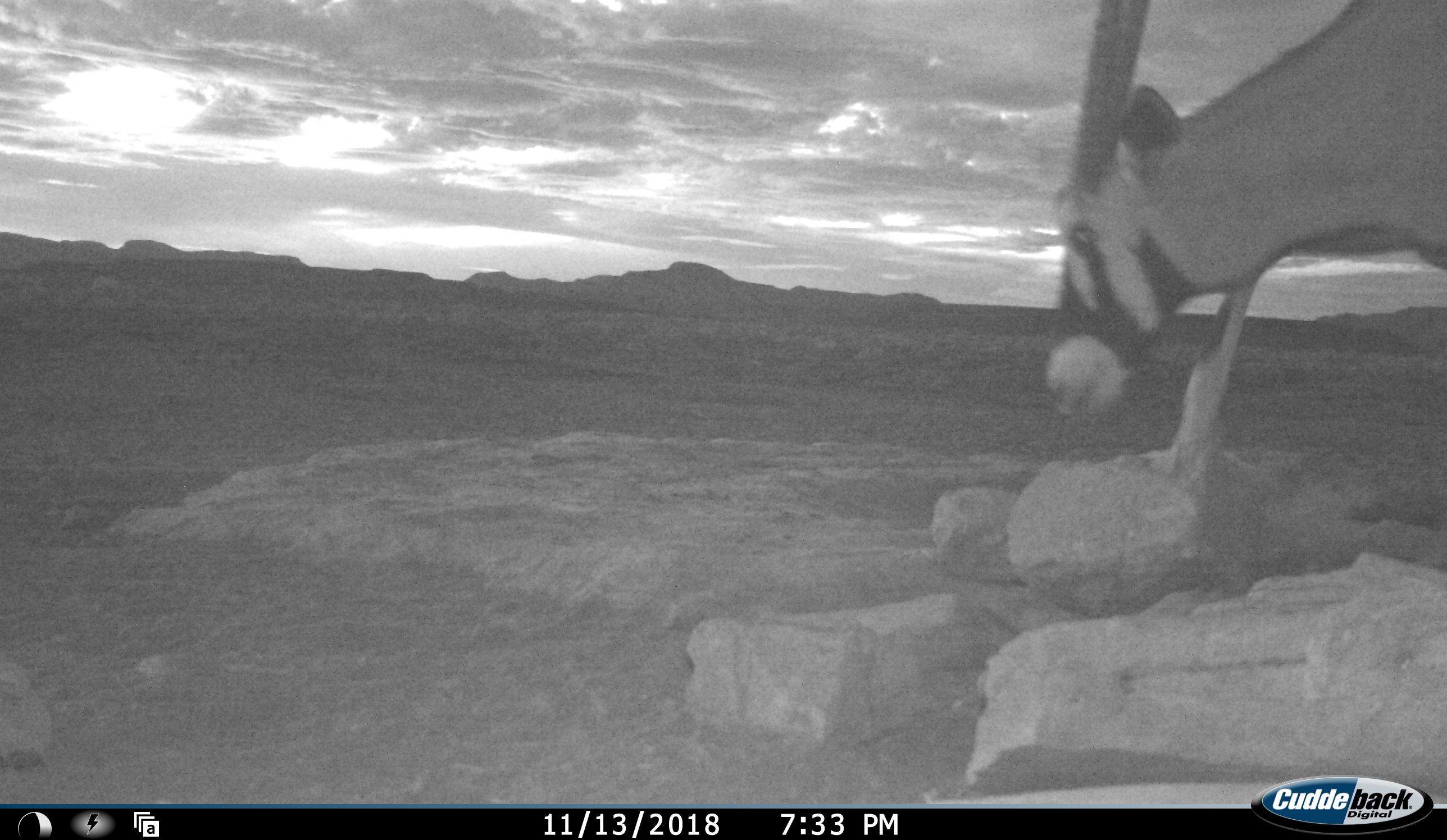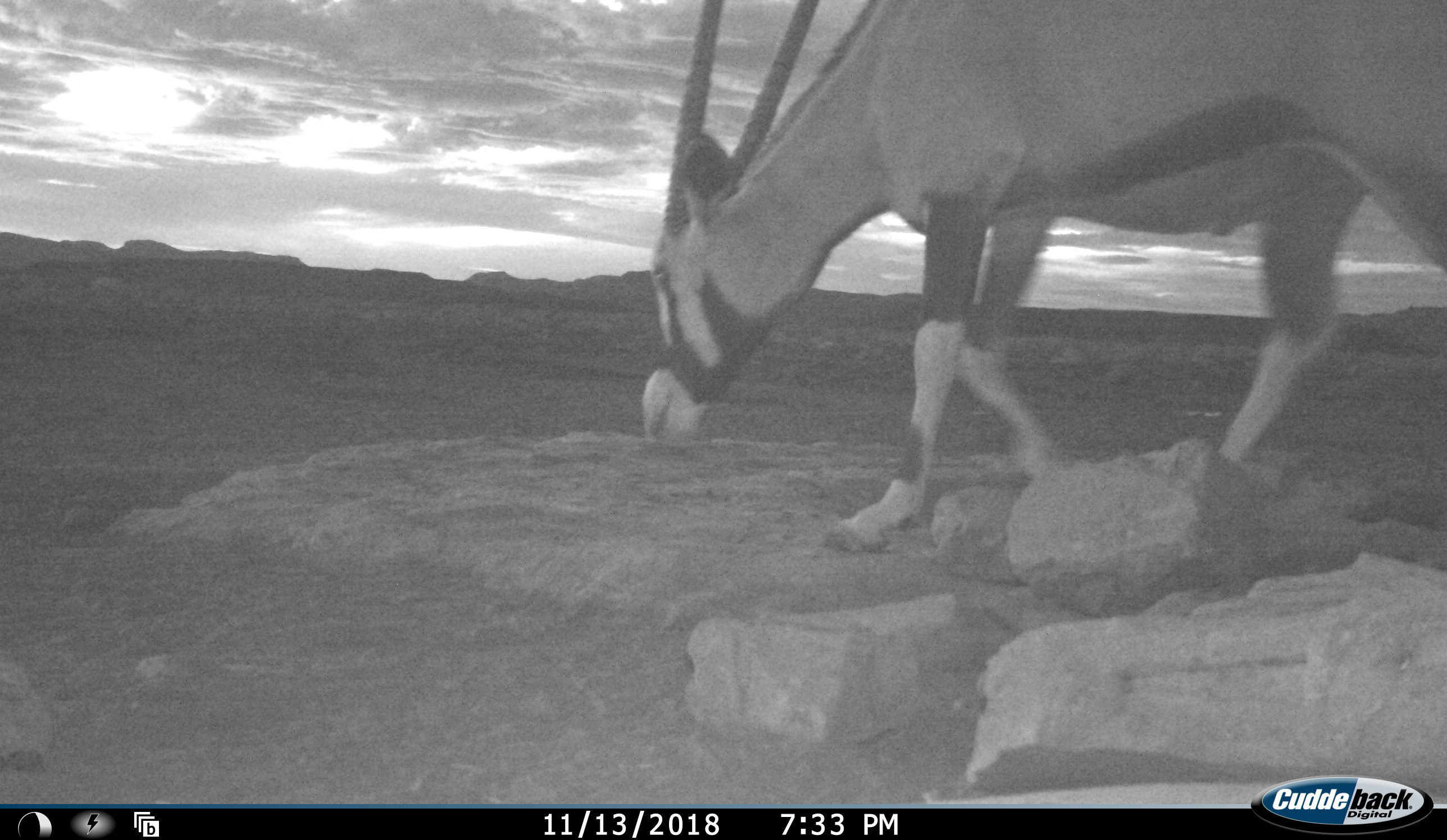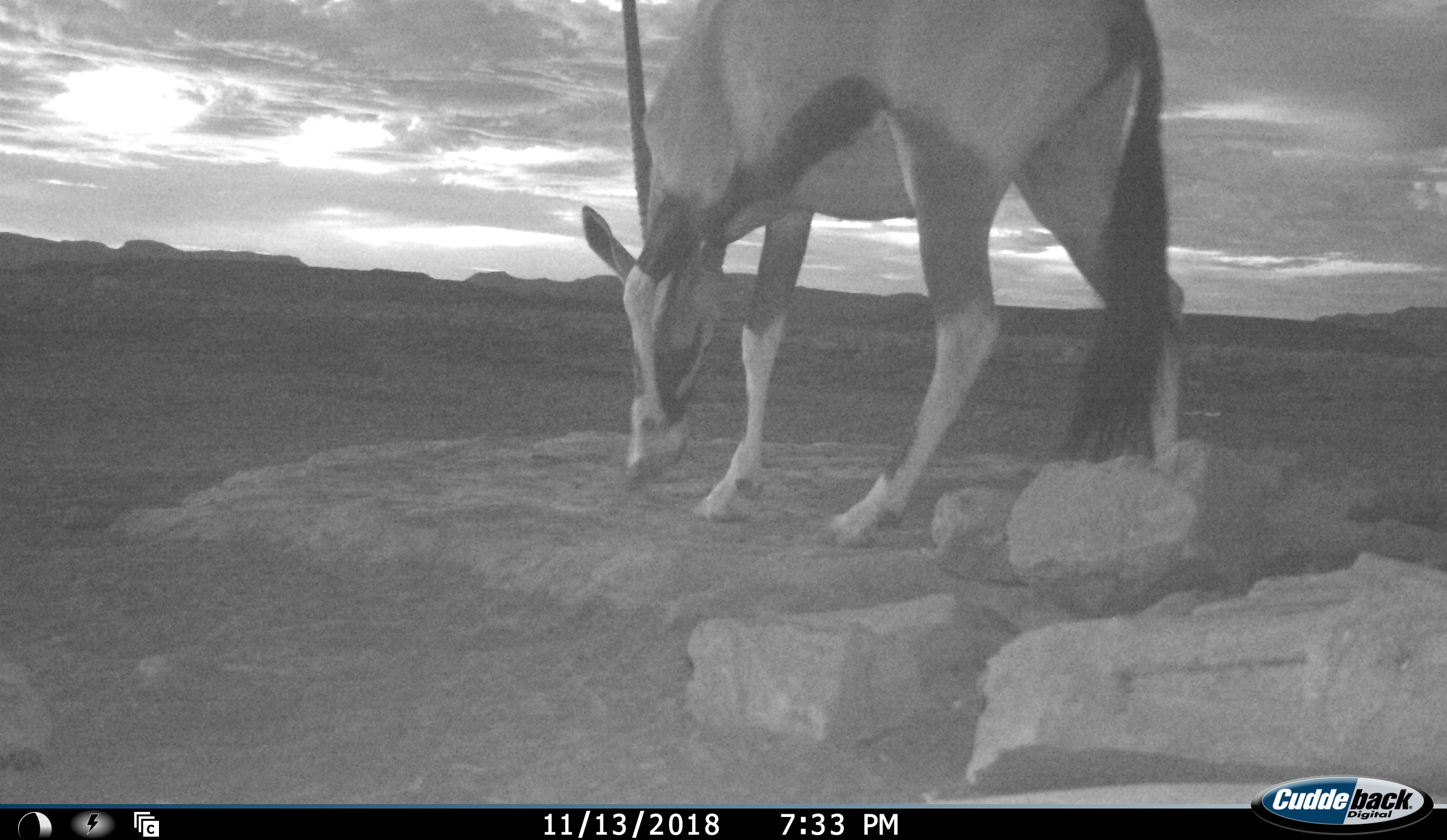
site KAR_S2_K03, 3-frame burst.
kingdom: Animalia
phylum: Chordata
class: Mammalia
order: Artiodactyla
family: Bovidae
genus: Oryx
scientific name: Oryx gazella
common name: gemsbok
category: oryx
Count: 1.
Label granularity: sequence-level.